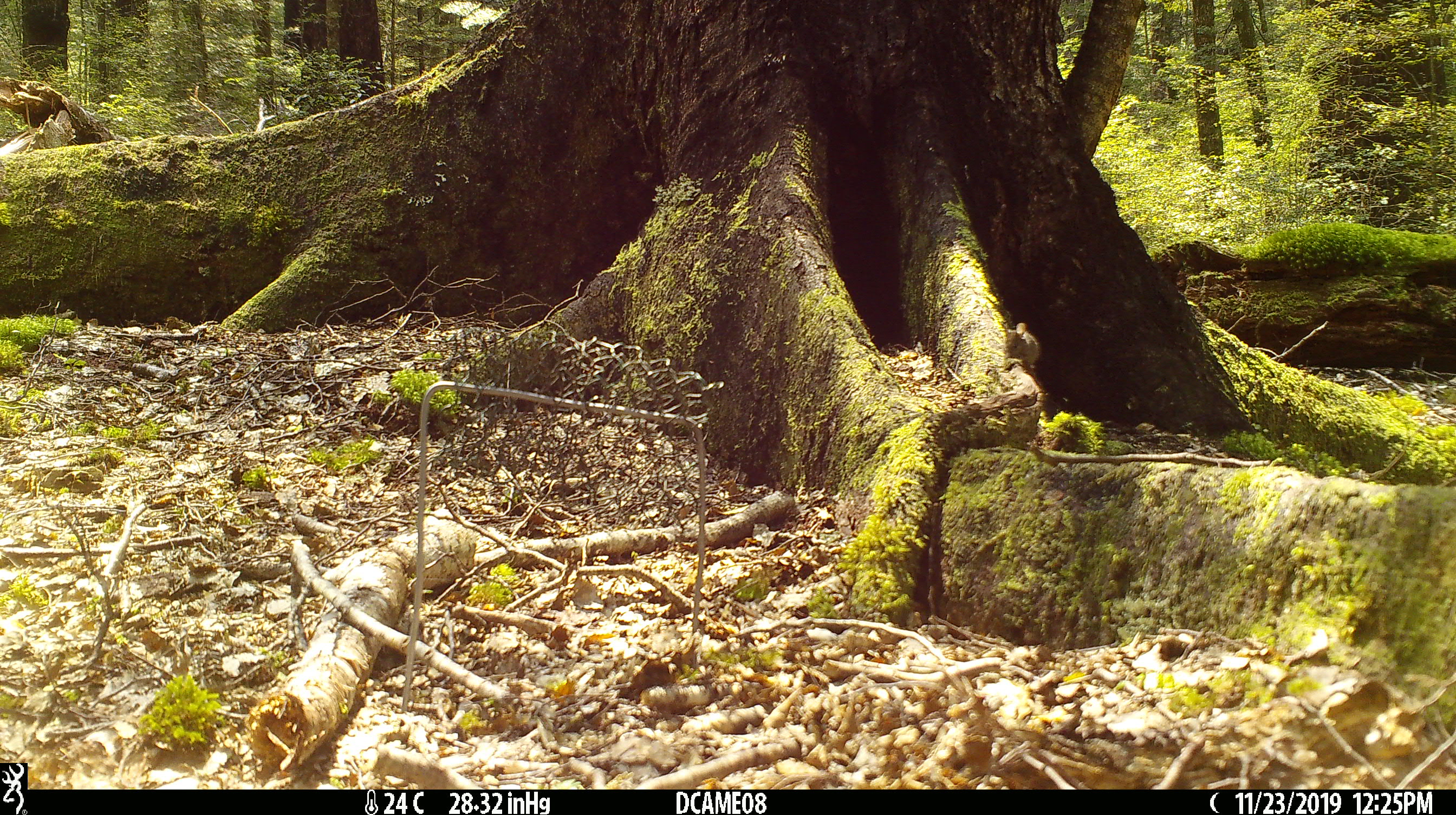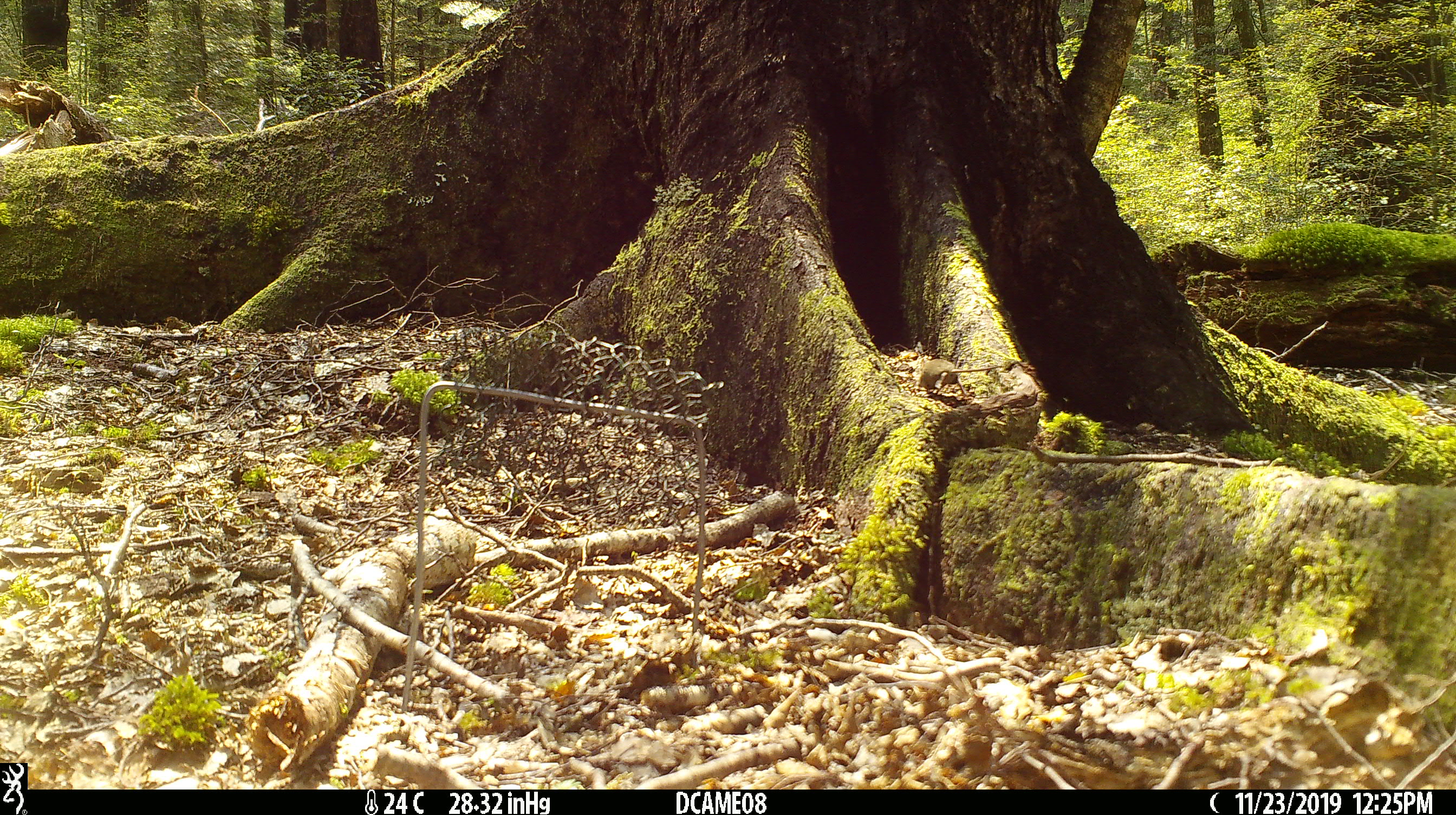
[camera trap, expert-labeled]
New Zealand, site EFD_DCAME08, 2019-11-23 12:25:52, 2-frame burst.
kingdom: Animalia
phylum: Chordata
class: Mammalia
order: Rodentia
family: Muridae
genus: Mus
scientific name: Mus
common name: mouse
Mouse (Mus).